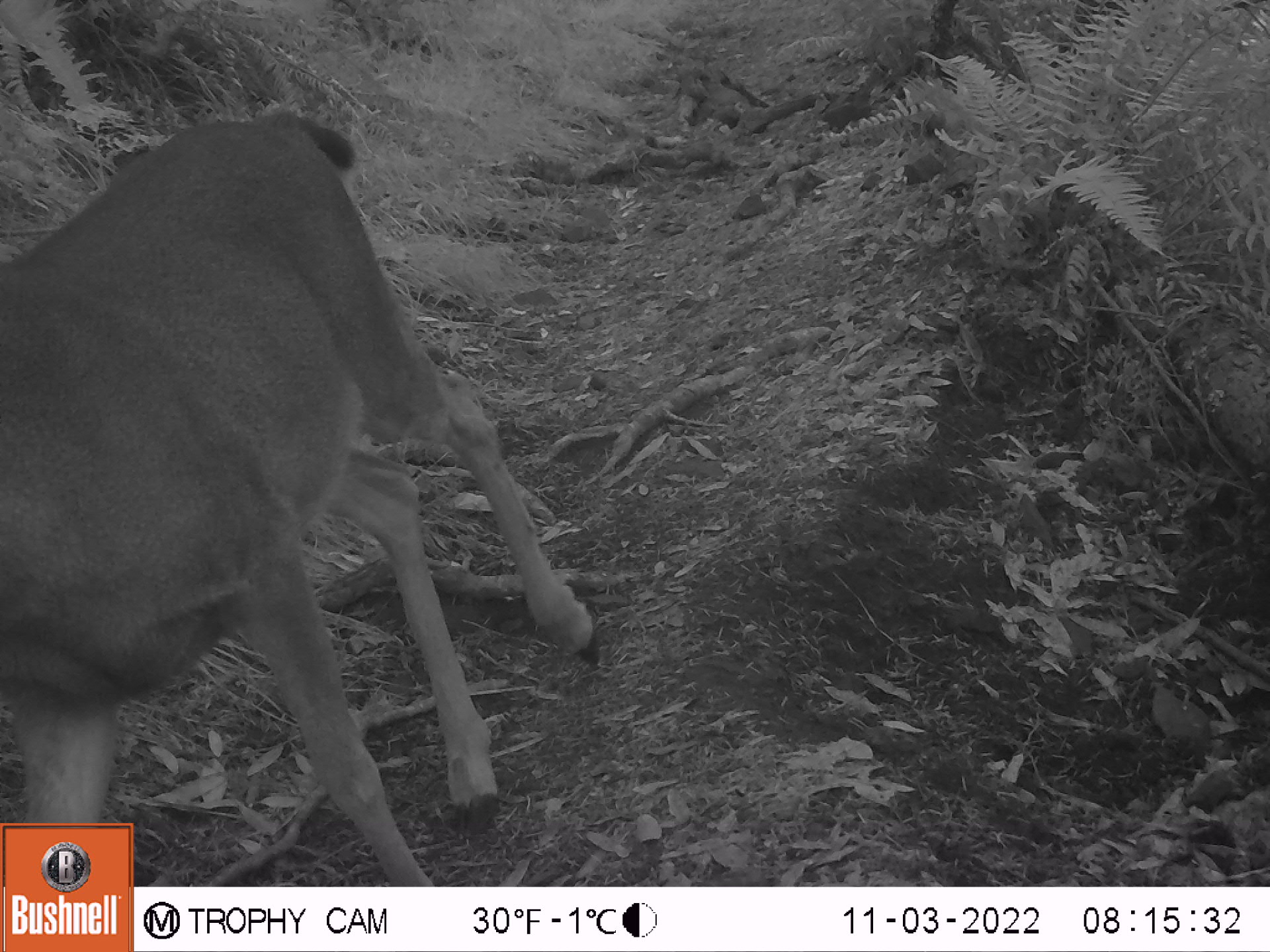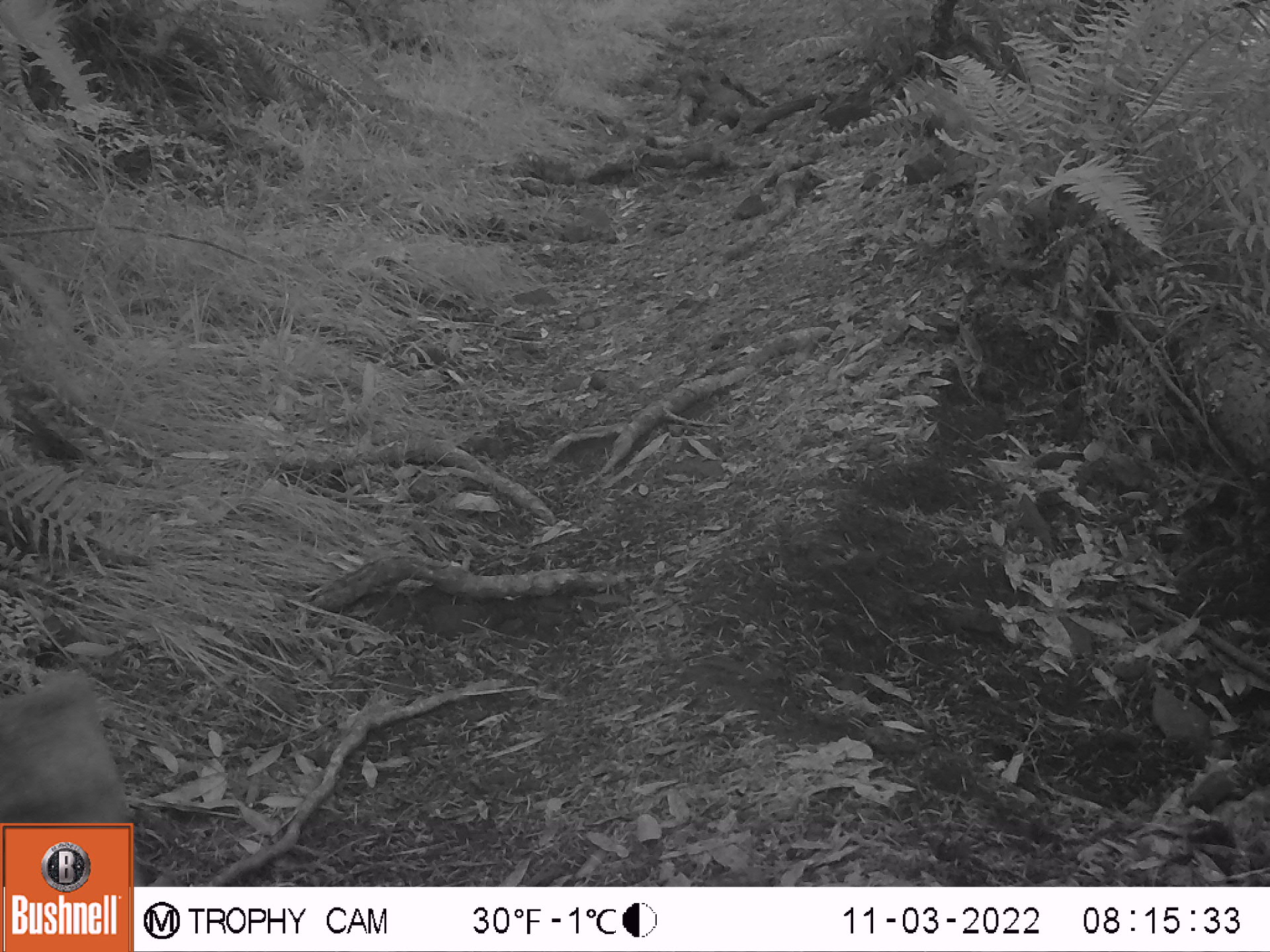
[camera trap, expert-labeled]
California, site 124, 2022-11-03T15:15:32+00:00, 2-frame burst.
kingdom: Animalia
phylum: Chordata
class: Mammalia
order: Artiodactyla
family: Cervidae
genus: Odocoileus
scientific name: Odocoileus hemionus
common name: mule deer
Mule deer (Odocoileus hemionus).